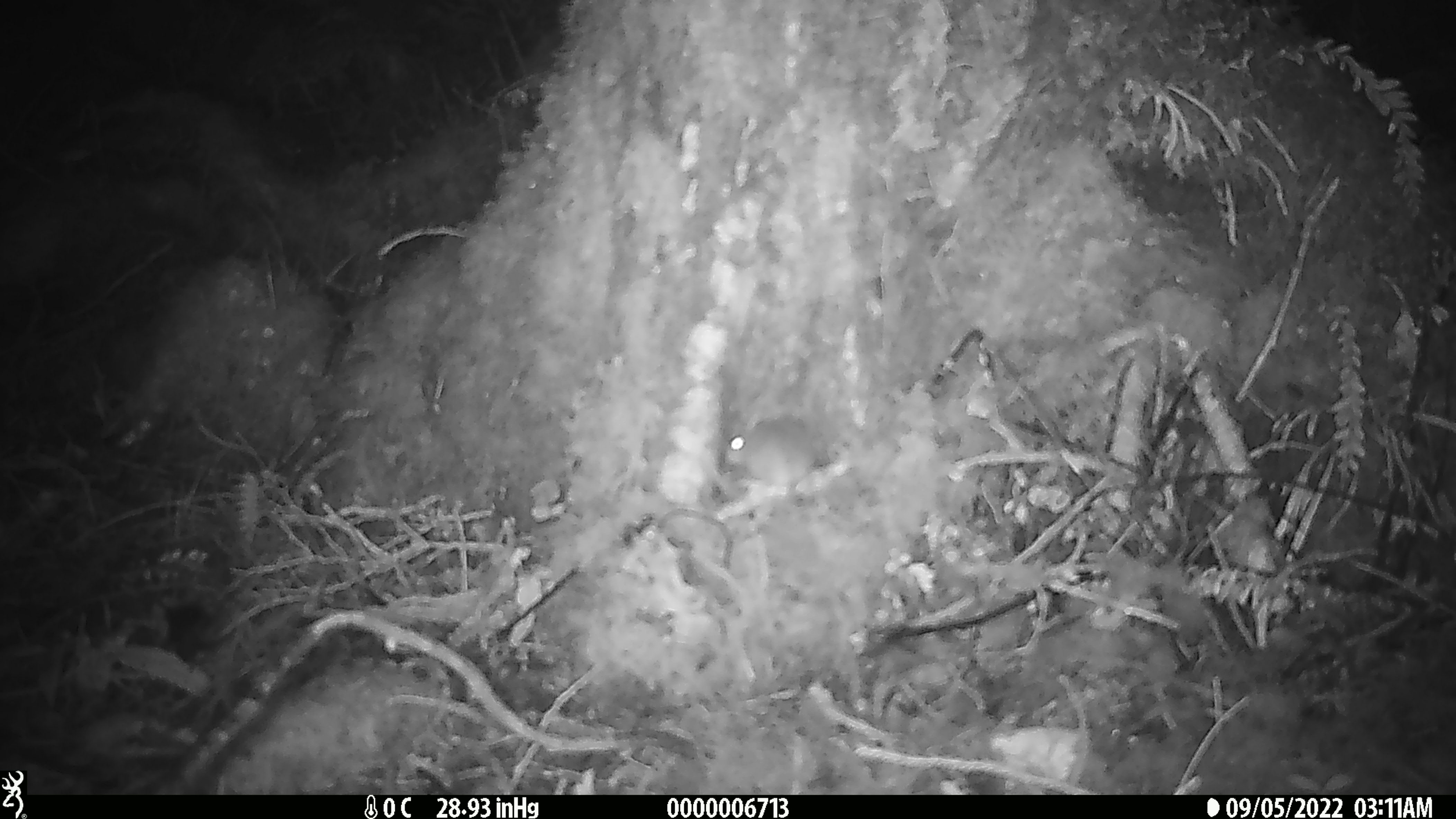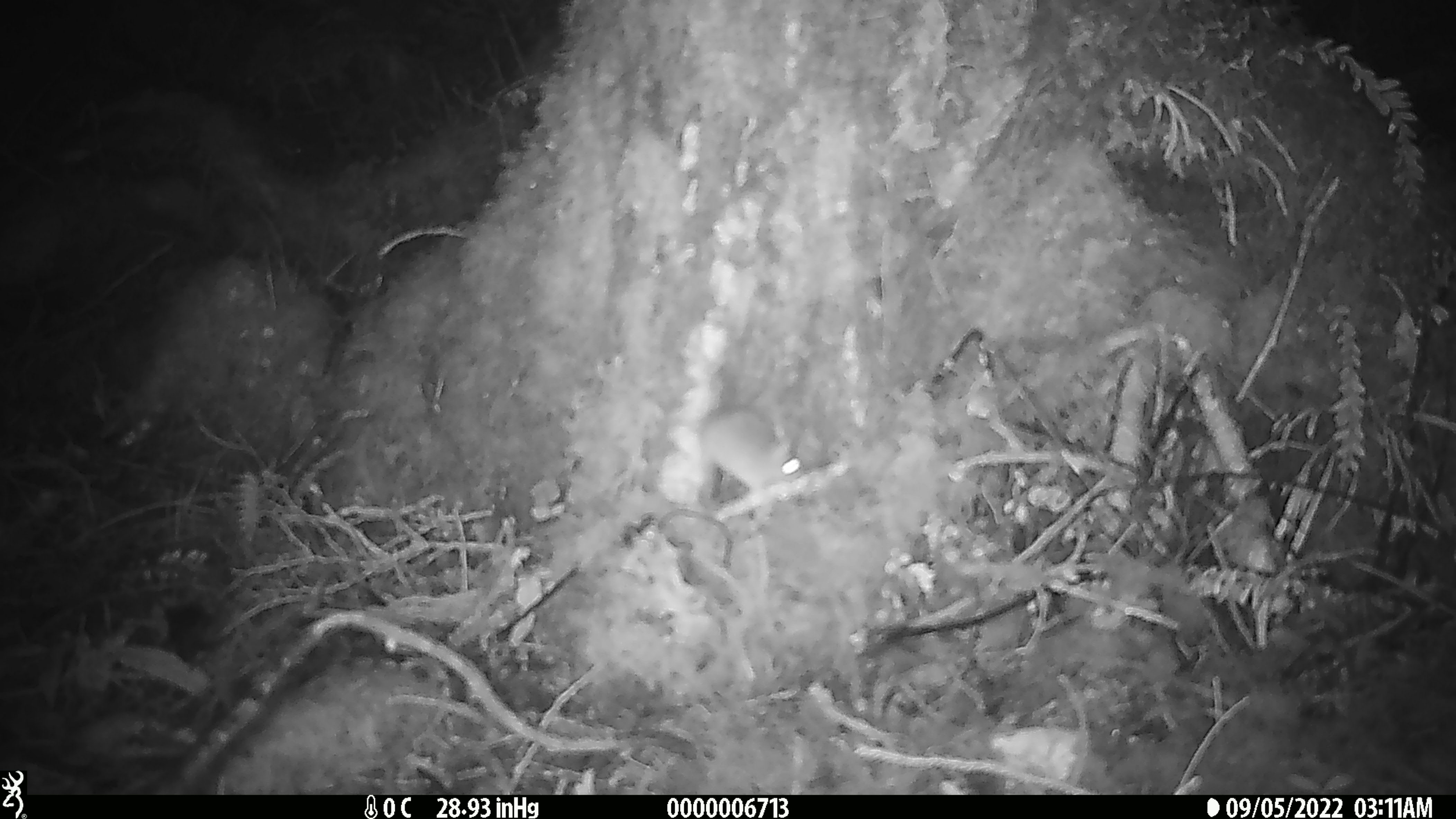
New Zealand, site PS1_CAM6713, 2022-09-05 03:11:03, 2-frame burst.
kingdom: Animalia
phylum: Chordata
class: Mammalia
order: Rodentia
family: Muridae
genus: Mus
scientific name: Mus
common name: mouse